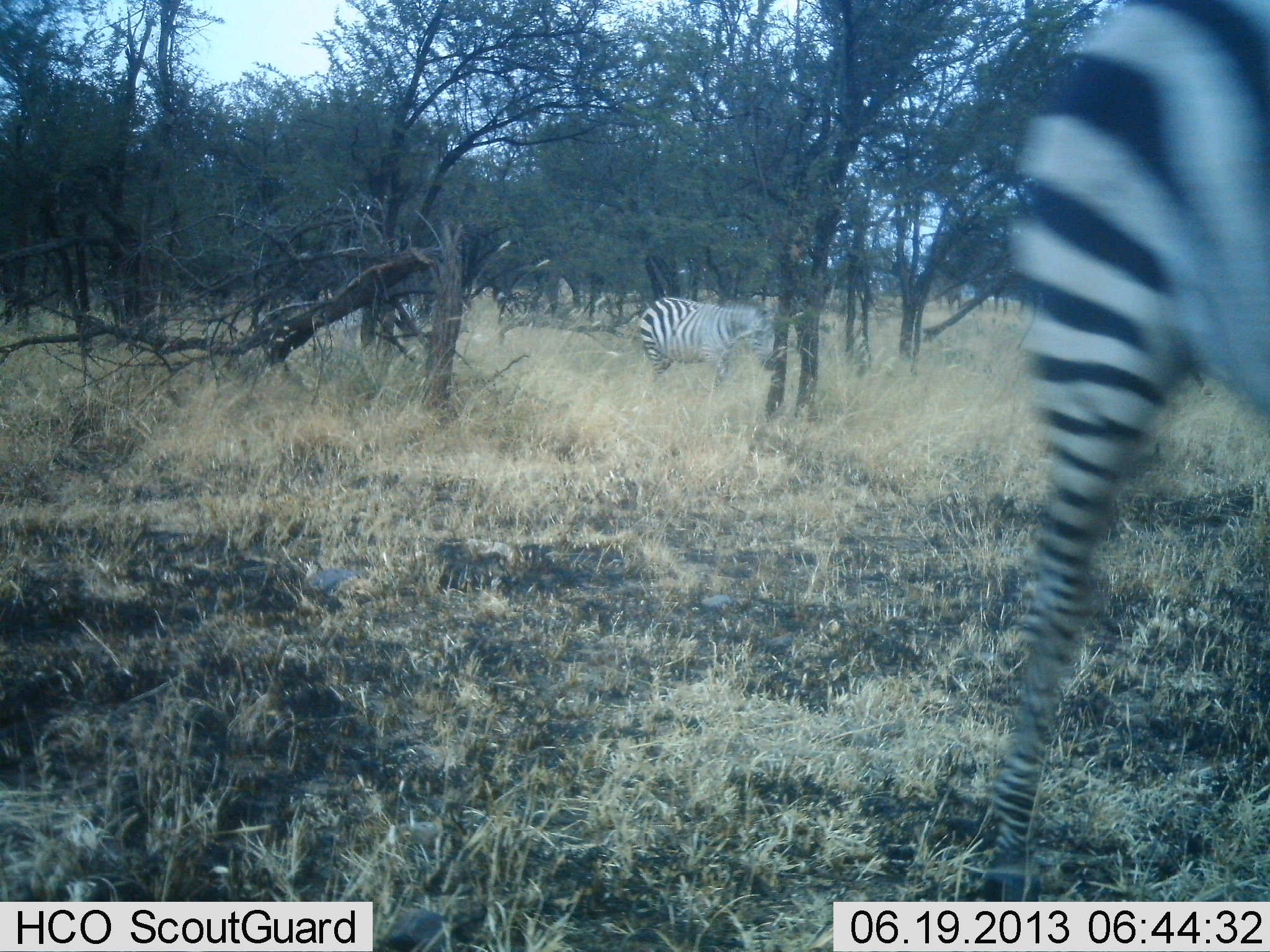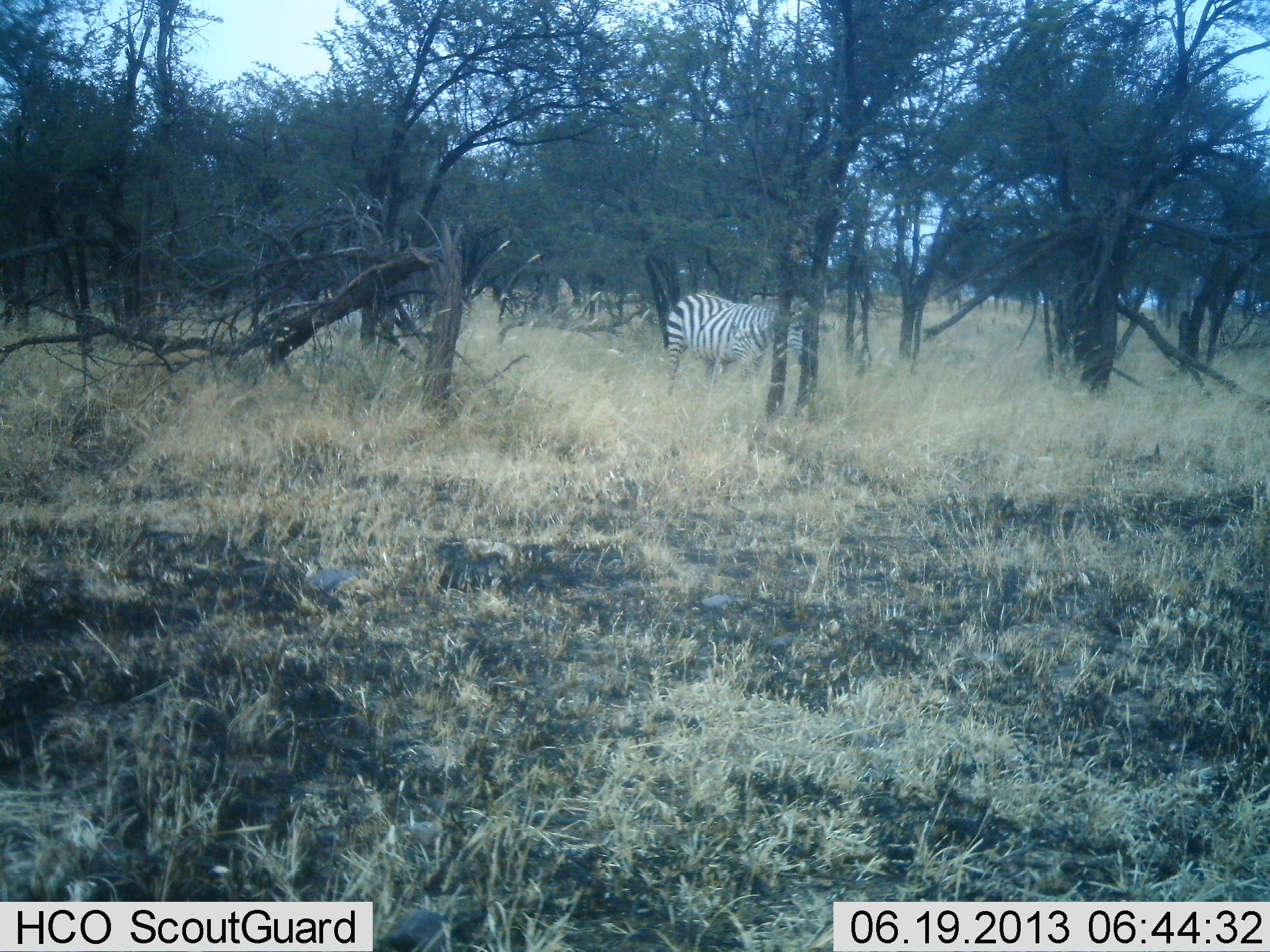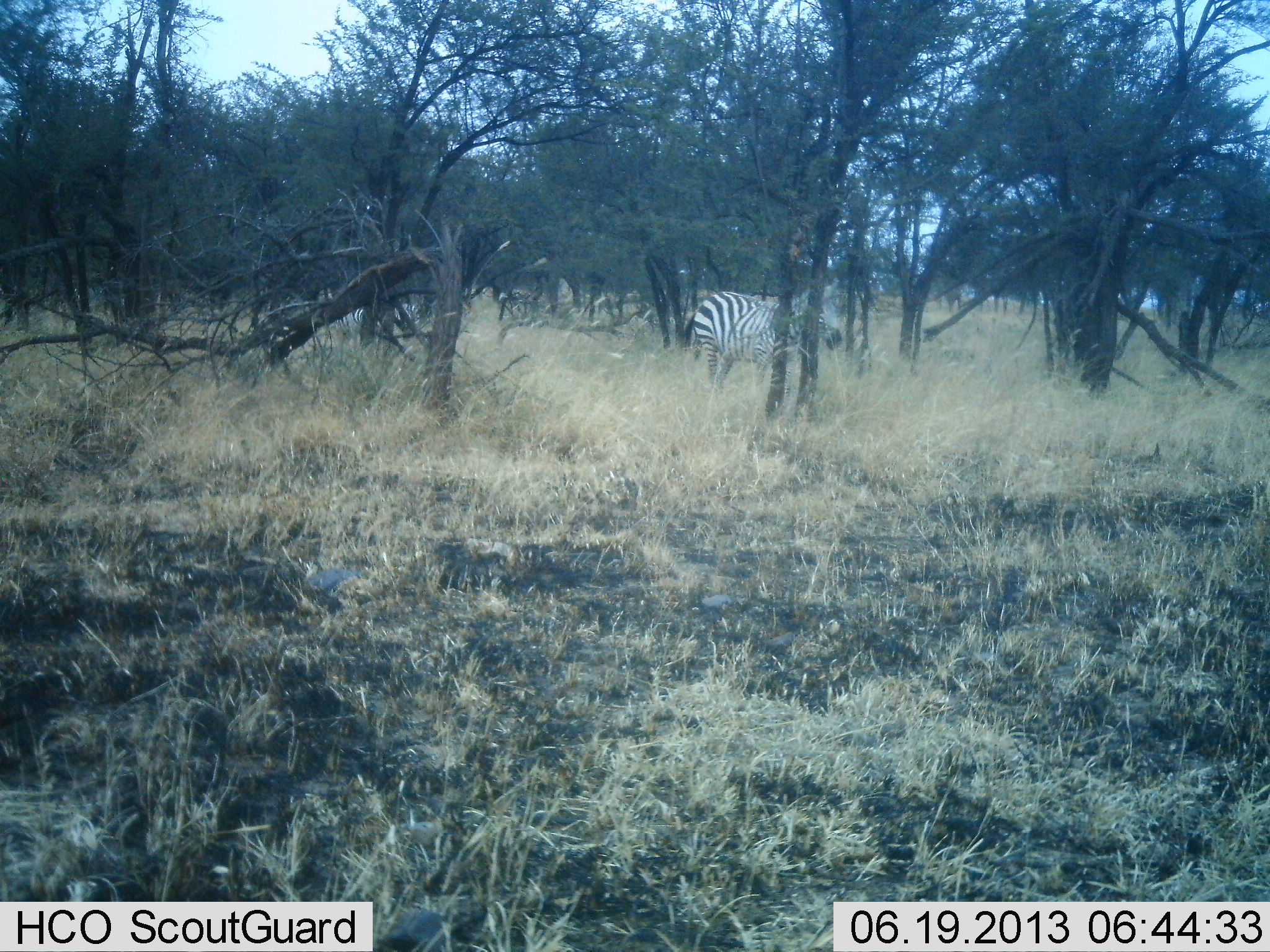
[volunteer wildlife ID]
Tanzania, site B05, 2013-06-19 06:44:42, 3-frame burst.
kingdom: Animalia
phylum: Chordata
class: Mammalia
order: Perissodactyla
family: Equidae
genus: Equus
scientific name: Equus quagga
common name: plains zebra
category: zebra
Zebra (plains zebra) (Equus quagga), count 2. Behavior (volunteer vote fractions): standing 22%, resting 0%, moving 89%, interacting 0%. Young present (vote fraction): 0%. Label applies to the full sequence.